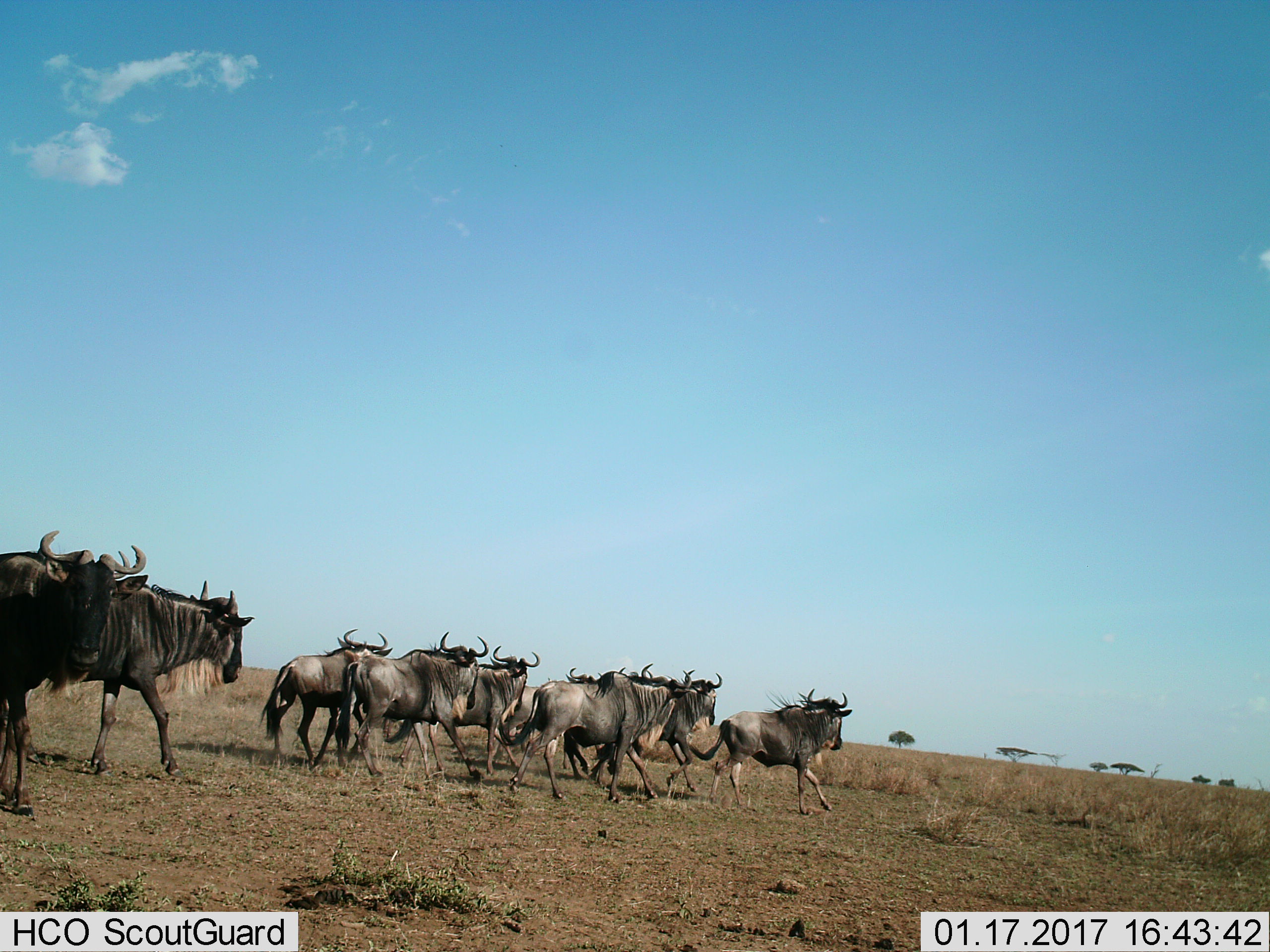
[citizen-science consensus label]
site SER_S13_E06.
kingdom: Animalia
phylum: Chordata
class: Mammalia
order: Artiodactyla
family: Bovidae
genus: Connochaetes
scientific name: Connochaetes taurinus taurinus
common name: blue wildebeest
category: wildebeestblue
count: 9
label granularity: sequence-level